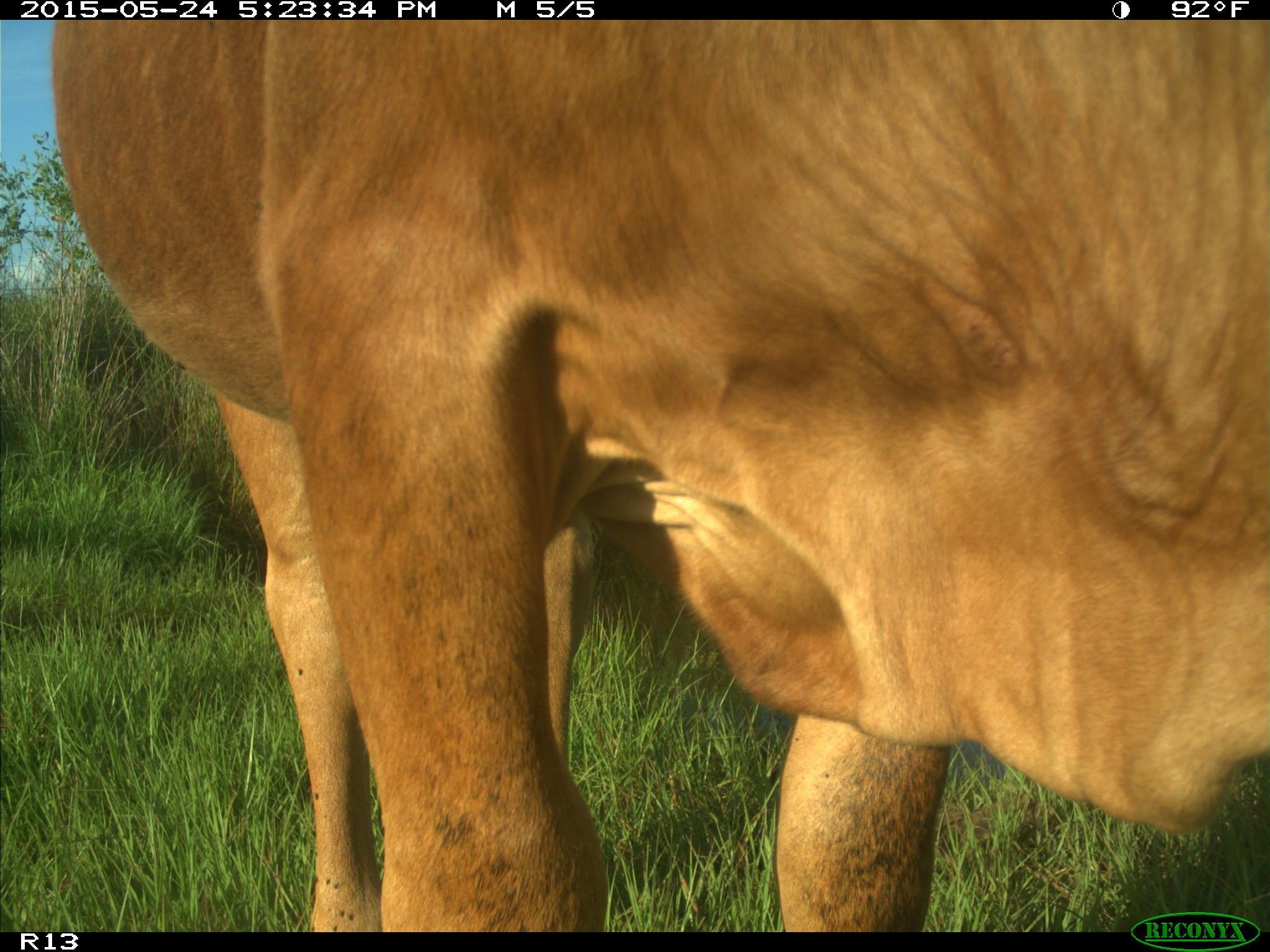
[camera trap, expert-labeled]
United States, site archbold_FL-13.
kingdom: Animalia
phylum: Chordata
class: Mammalia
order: Artiodactyla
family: Bovidae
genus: Bos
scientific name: Bos taurus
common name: domestic cow